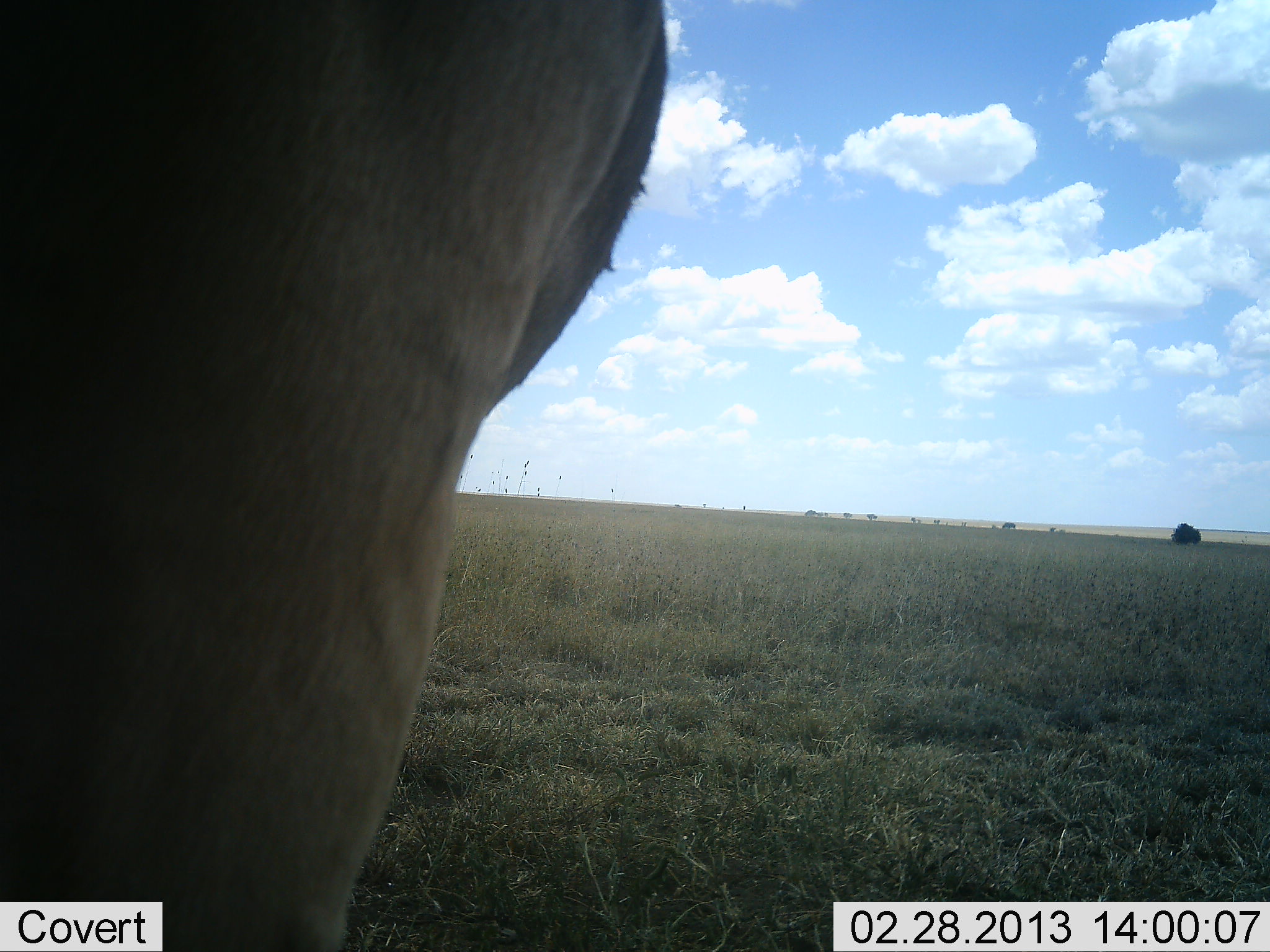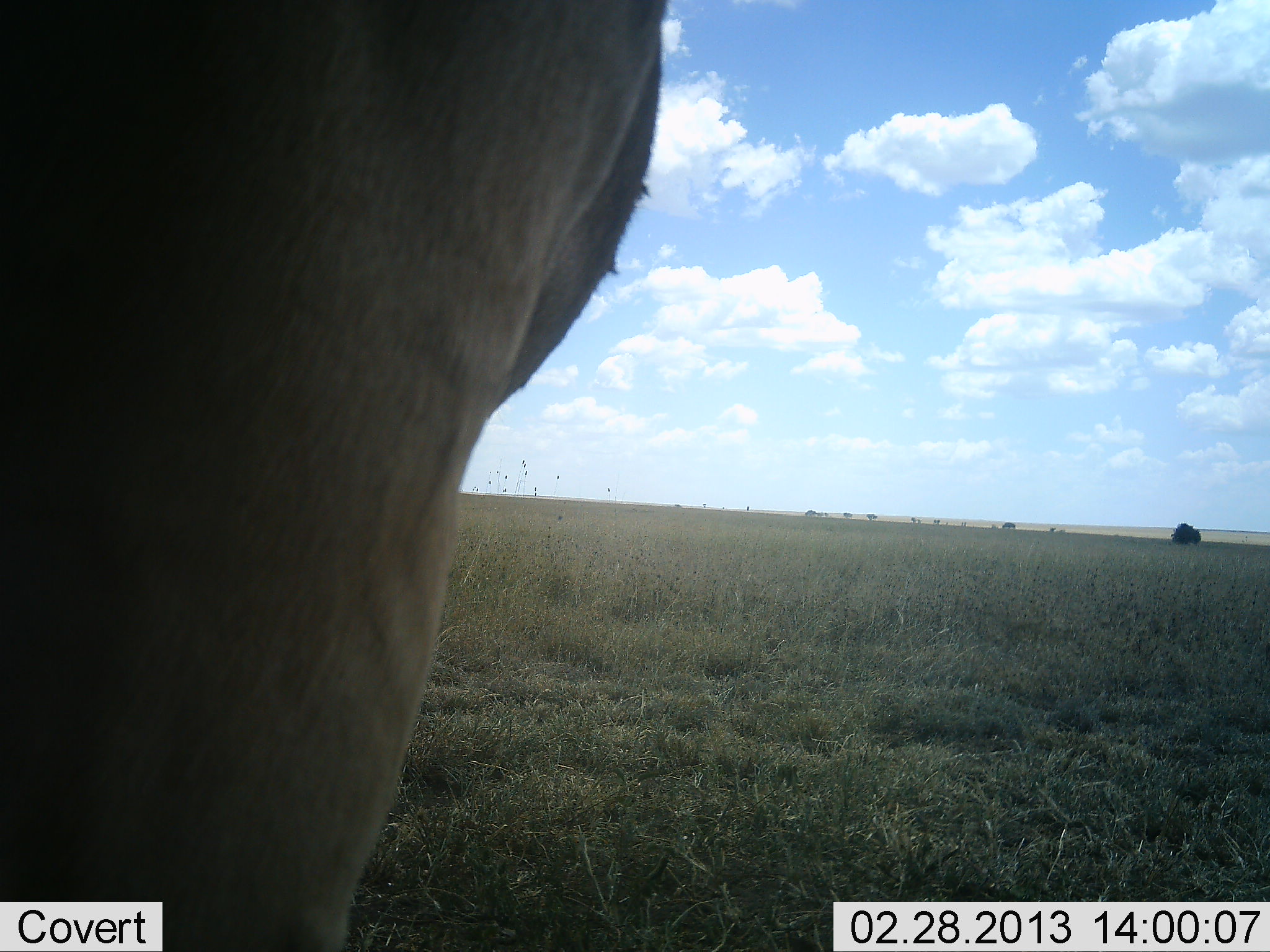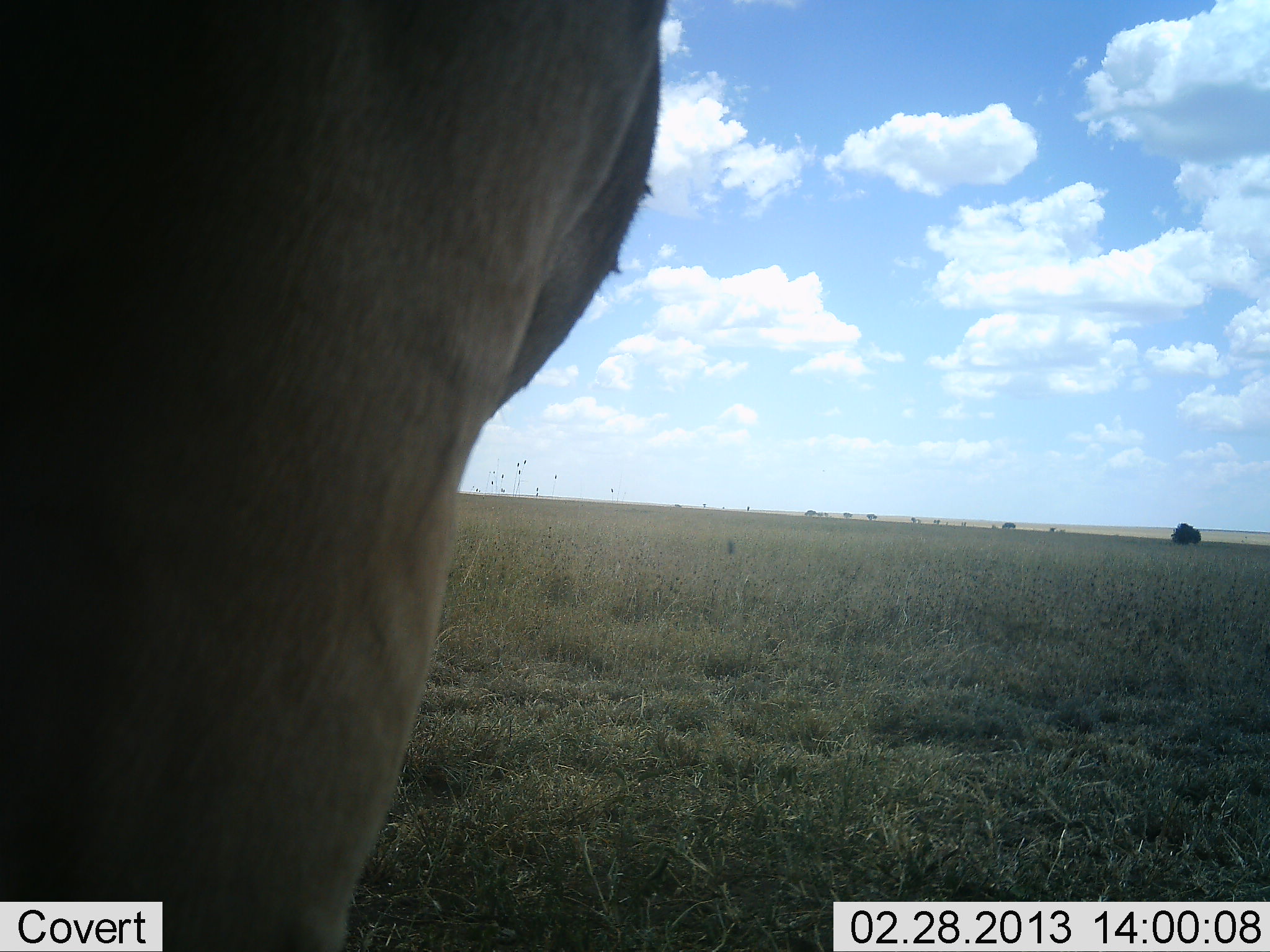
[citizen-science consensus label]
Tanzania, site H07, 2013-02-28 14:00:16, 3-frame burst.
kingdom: Animalia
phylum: Chordata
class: Mammalia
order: Artiodactyla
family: Bovidae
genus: Alcelaphus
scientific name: Alcelaphus buselaphus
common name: hartebeest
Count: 1.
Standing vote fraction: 100%.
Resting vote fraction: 0%.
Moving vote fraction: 0%.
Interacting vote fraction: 0%.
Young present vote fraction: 0%.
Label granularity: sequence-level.